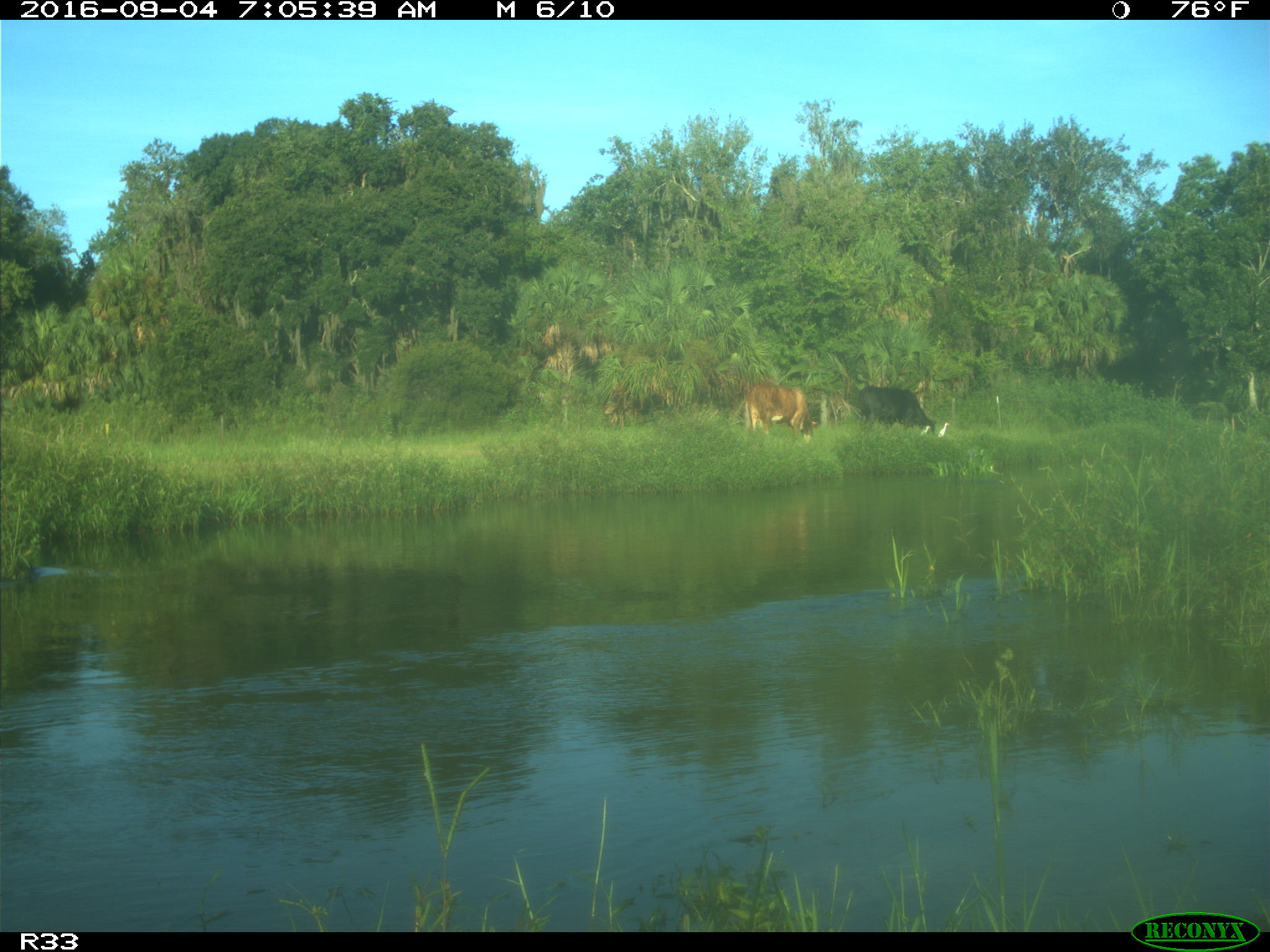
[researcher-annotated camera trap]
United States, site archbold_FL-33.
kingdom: Animalia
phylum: Chordata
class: Mammalia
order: Artiodactyla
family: Bovidae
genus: Bos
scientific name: Bos taurus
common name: domestic cow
Bos taurus (domestic cow).